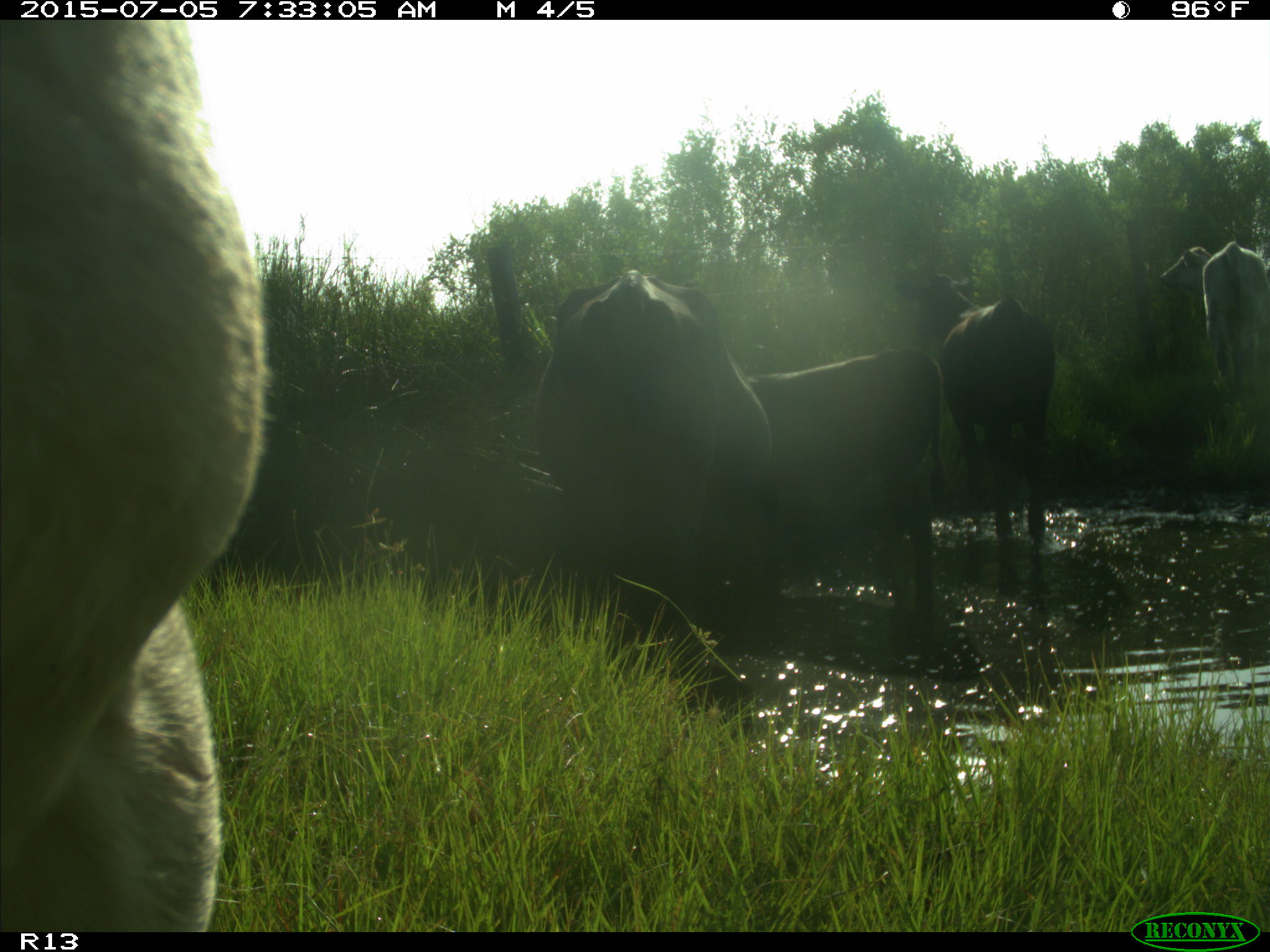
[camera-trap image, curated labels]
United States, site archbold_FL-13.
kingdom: Animalia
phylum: Chordata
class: Mammalia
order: Artiodactyla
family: Bovidae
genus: Bos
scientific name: Bos taurus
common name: domestic cow